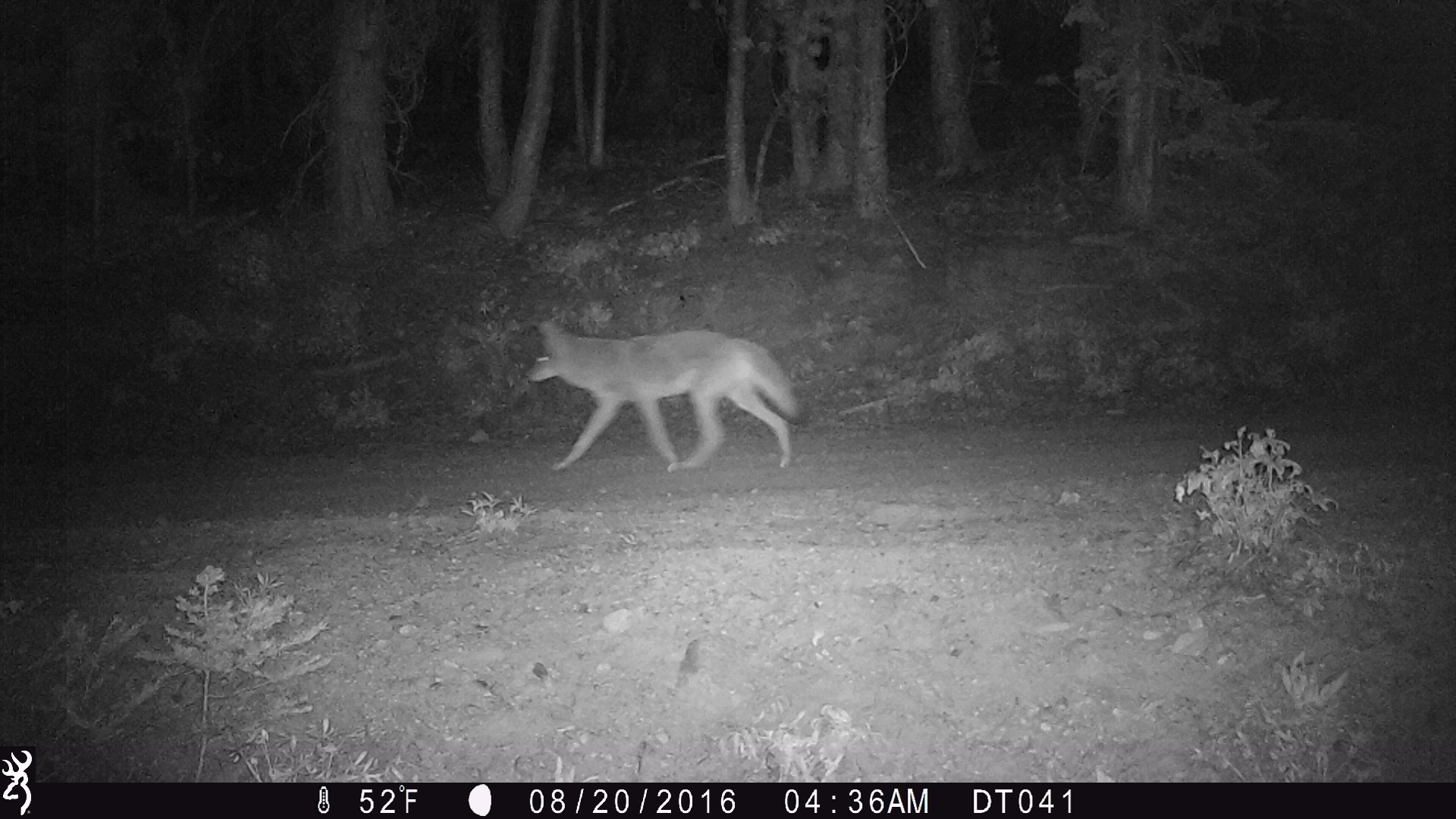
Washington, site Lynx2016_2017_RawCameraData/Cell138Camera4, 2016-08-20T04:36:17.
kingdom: Animalia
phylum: Chordata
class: Mammalia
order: Carnivora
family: Canidae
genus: Canis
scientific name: Canis latrans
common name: coyote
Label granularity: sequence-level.